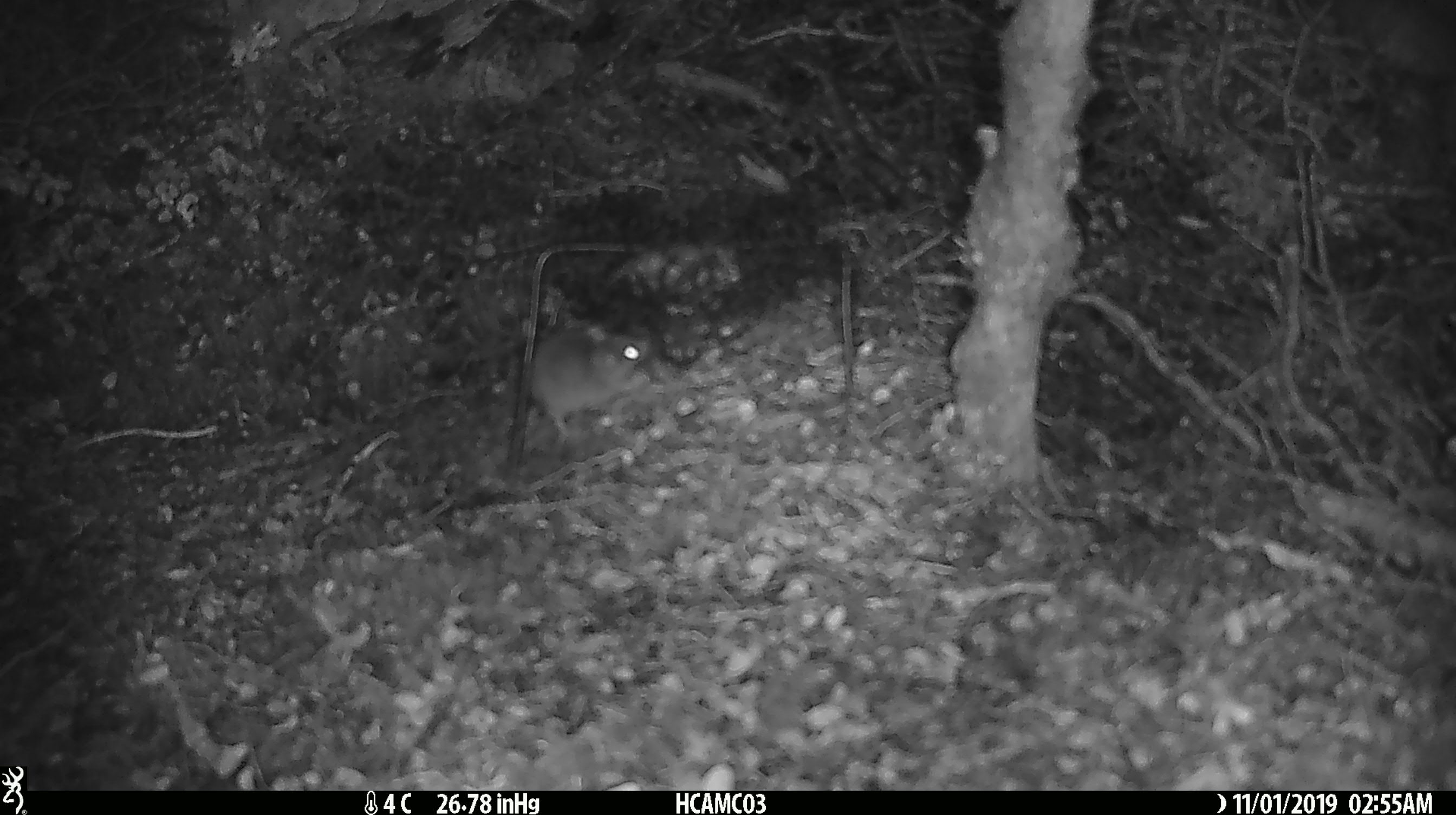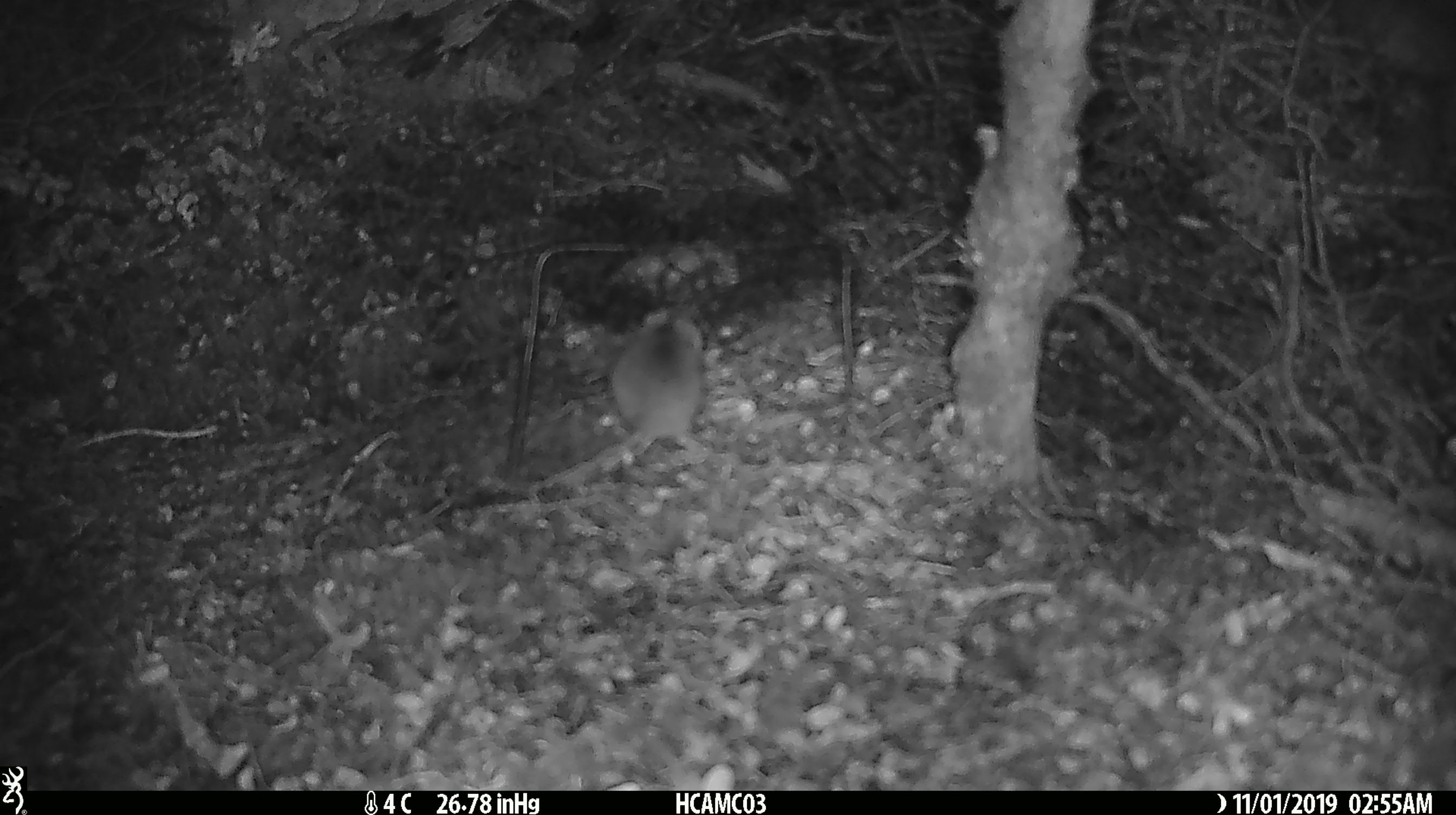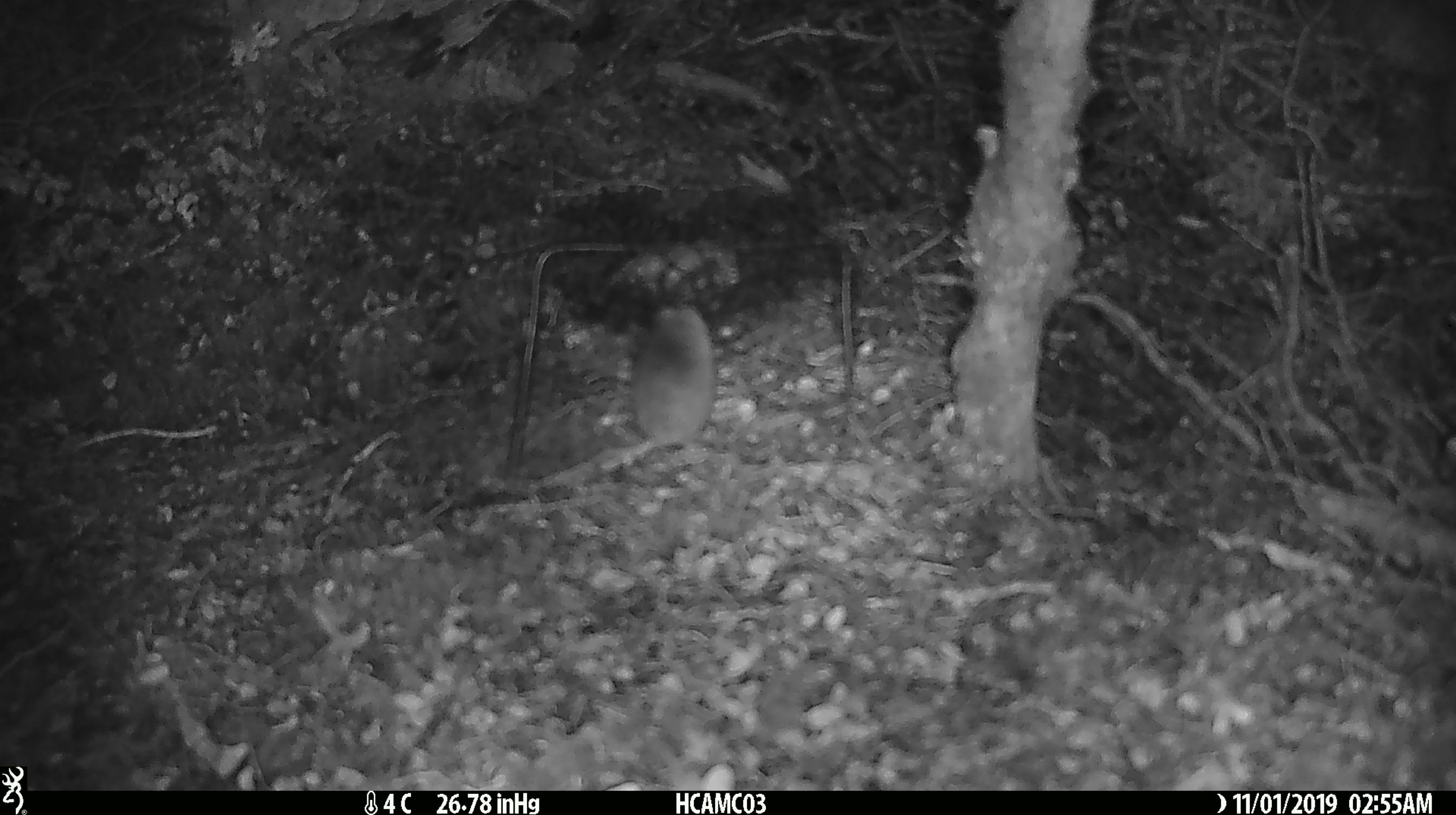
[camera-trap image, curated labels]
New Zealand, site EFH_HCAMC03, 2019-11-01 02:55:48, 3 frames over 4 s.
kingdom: Animalia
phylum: Chordata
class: Mammalia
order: Rodentia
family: Muridae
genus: Mus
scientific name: Mus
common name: mouse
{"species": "mouse (Mus)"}